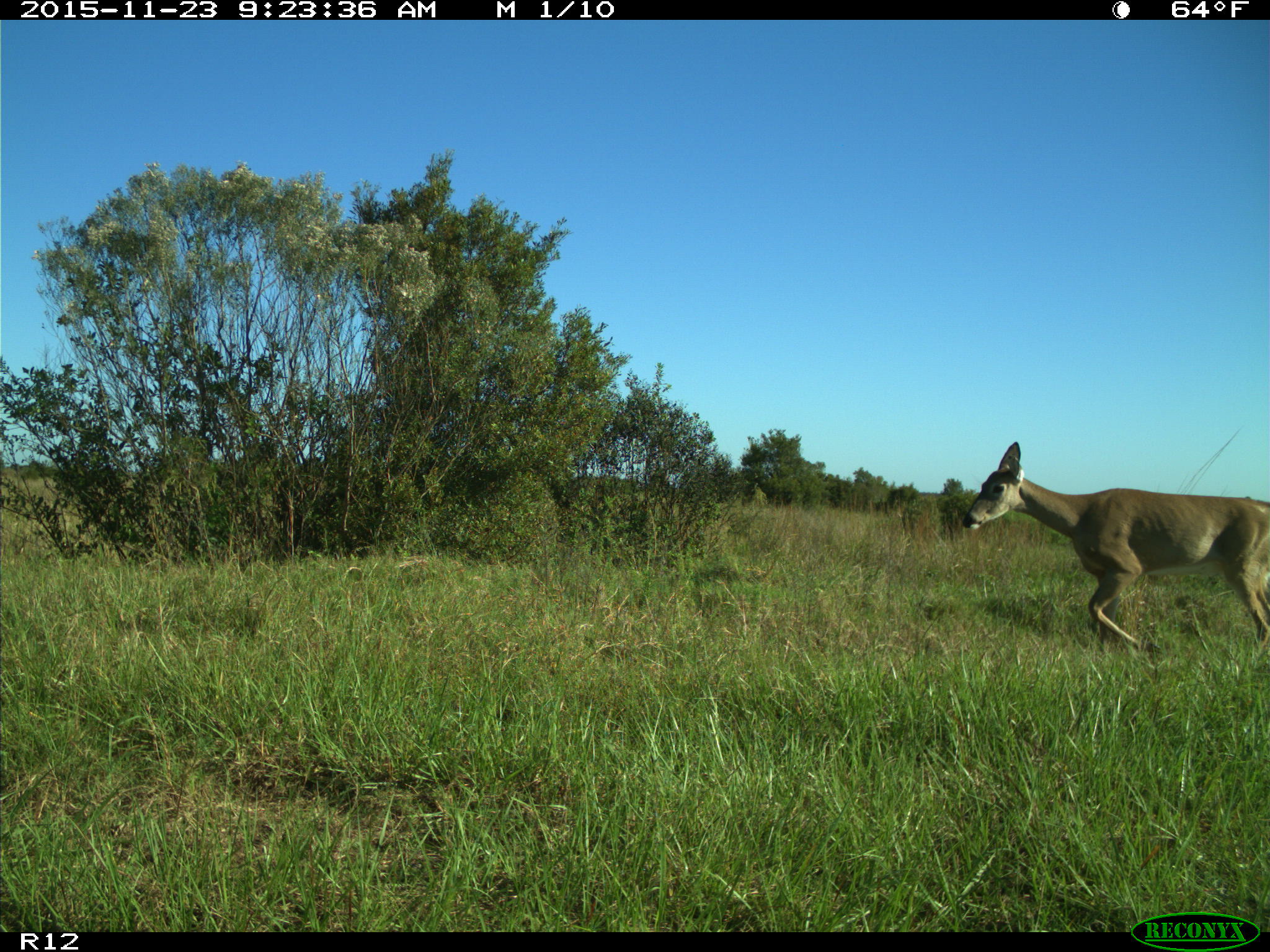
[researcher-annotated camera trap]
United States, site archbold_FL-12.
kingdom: Animalia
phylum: Chordata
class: Mammalia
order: Artiodactyla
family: Cervidae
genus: Odocoileus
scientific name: Odocoileus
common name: deer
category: unidentified deer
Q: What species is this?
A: Unidentified deer (deer) (Odocoileus).